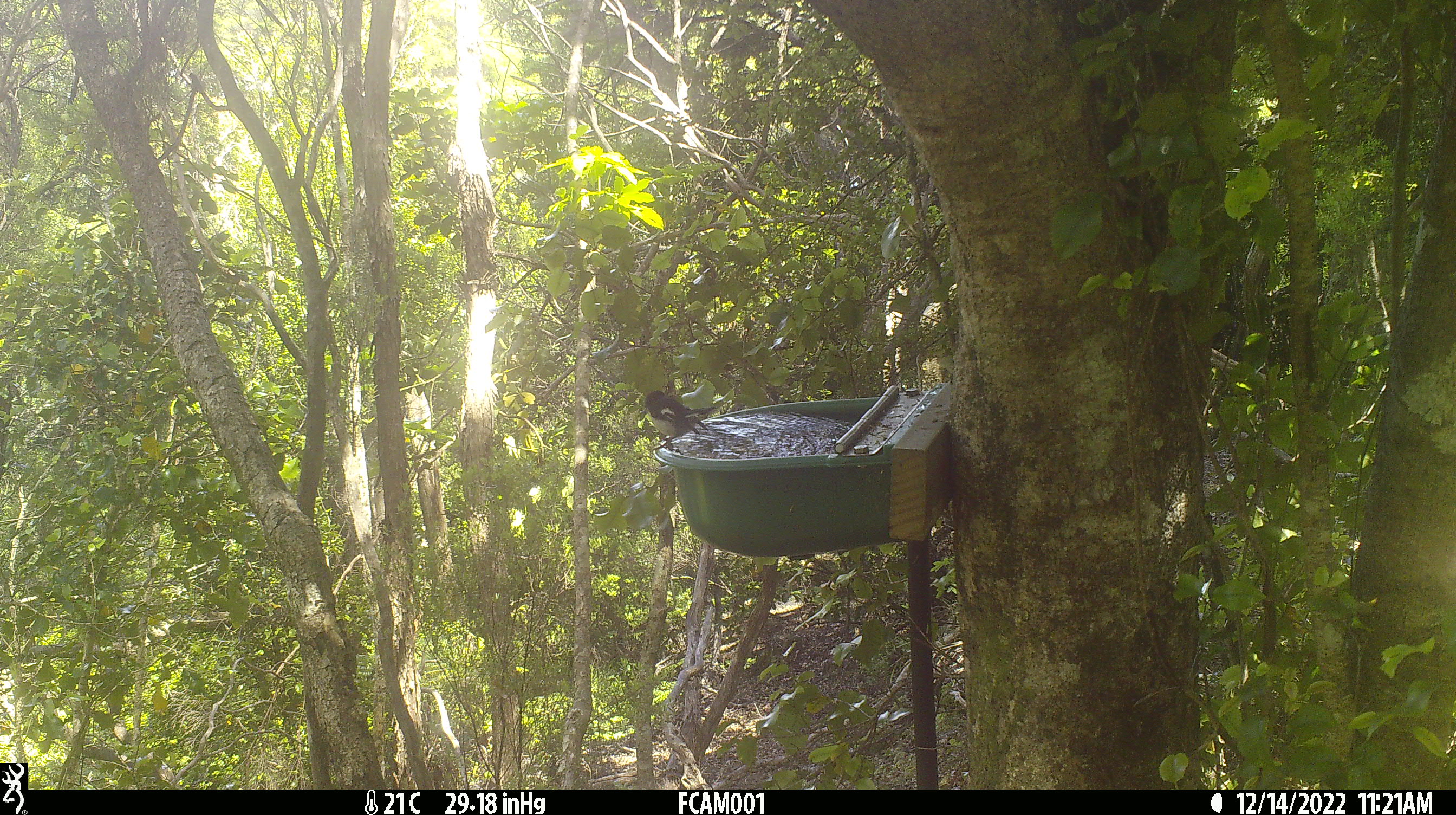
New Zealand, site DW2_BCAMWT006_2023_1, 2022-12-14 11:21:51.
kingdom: Animalia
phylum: Chordata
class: Aves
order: Passeriformes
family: Petroicidae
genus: Petroica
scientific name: Petroica macrocephala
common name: tomtit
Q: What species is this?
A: Tomtit (Petroica macrocephala).